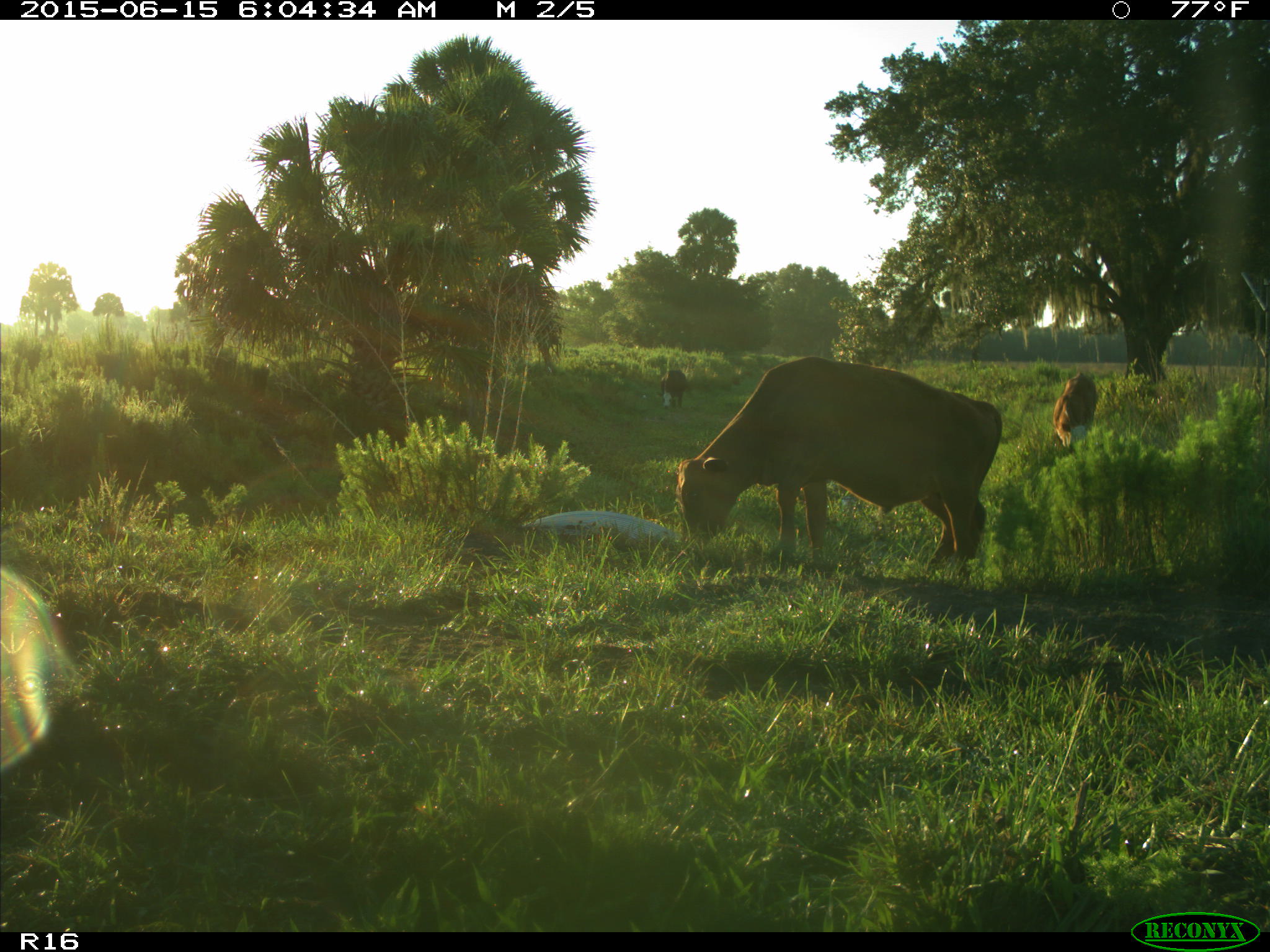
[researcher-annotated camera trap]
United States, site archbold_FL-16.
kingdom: Animalia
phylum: Chordata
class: Mammalia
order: Artiodactyla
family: Bovidae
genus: Bos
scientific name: Bos taurus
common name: domestic cow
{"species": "Bos taurus (domestic cow)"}